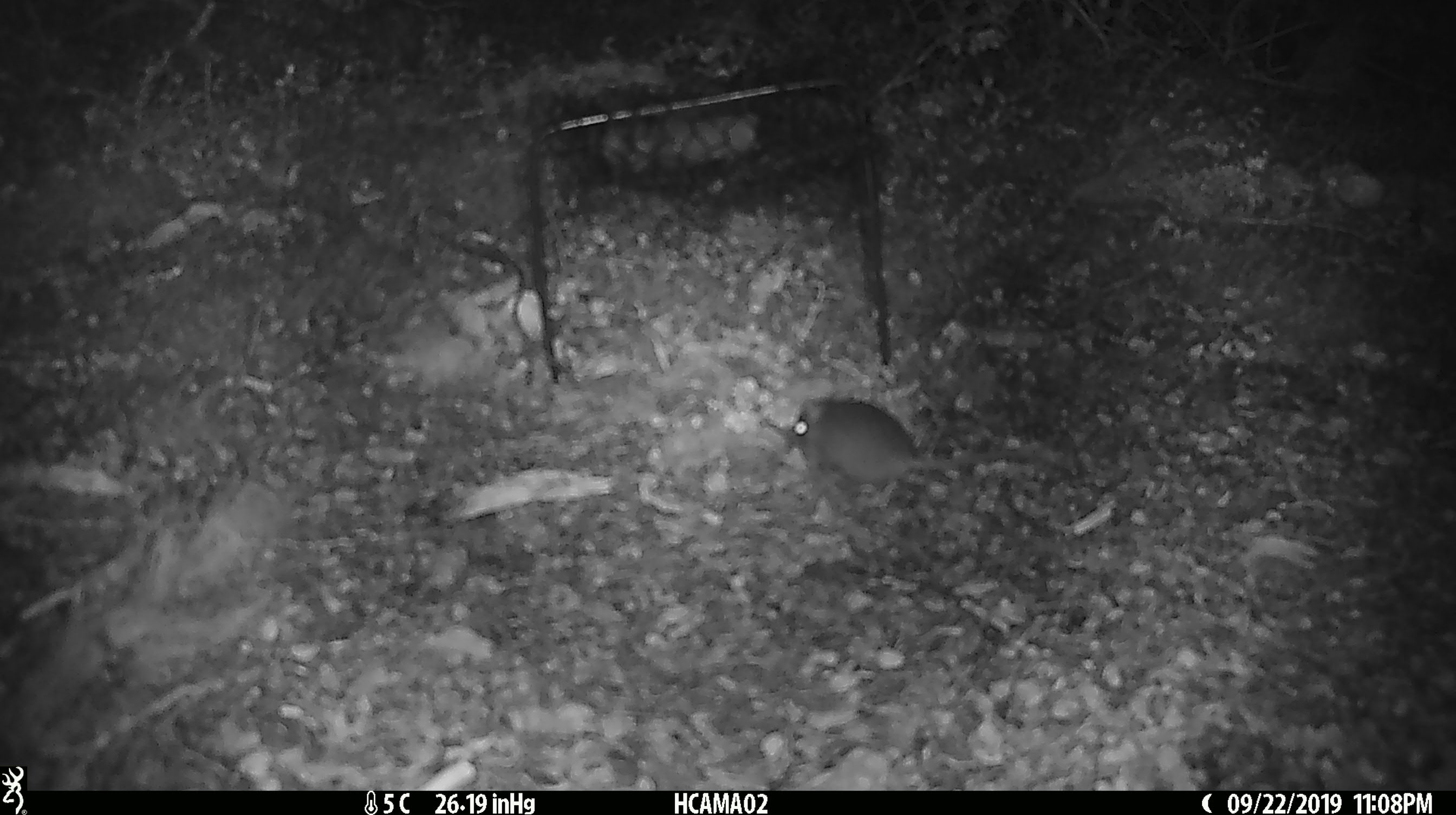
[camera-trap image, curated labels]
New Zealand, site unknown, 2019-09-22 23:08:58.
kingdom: Animalia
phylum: Chordata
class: Mammalia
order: Rodentia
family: Muridae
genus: Mus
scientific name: Mus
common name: mouse